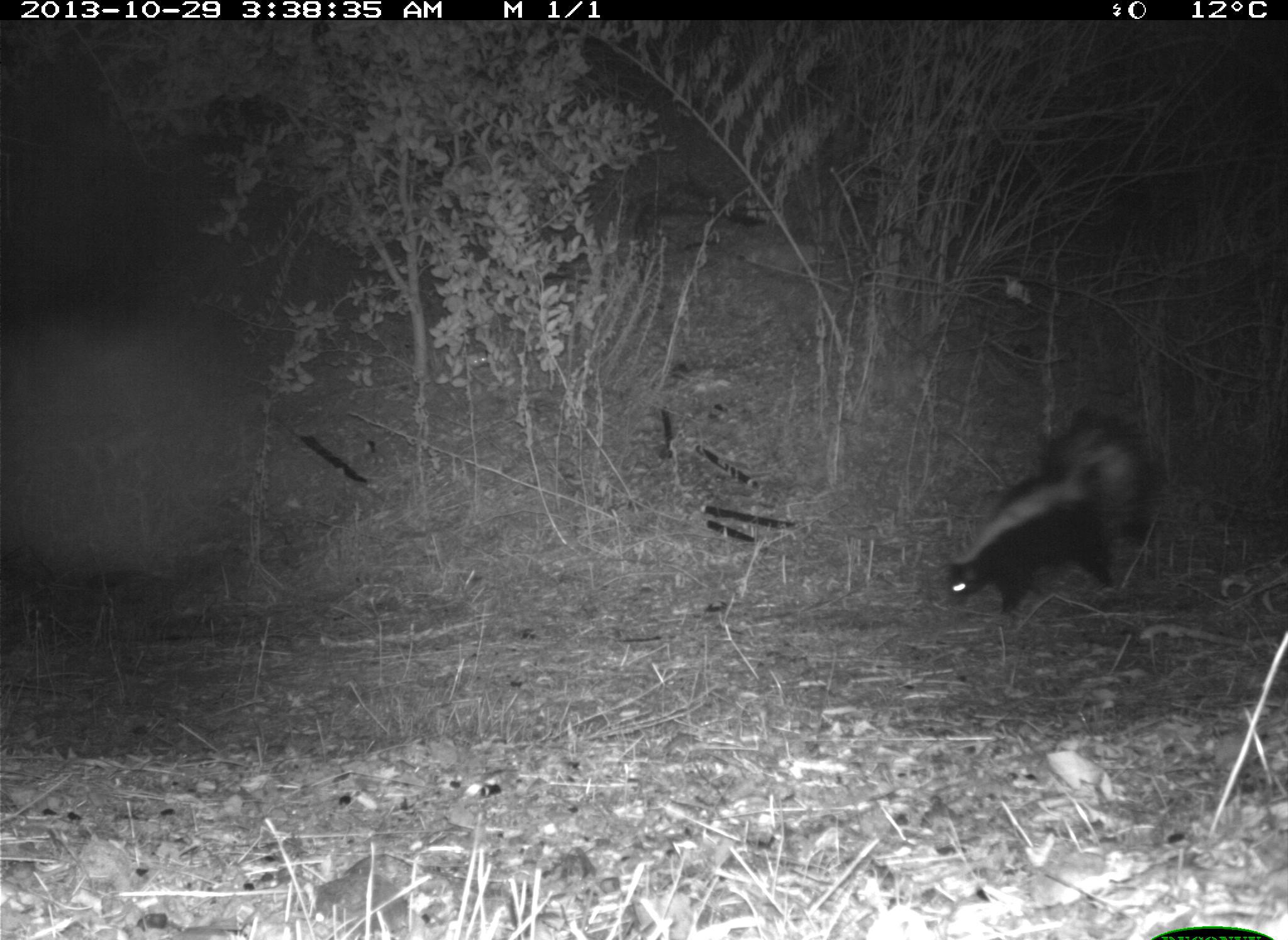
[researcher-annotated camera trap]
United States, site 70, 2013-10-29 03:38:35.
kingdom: Animalia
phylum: Chordata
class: Mammalia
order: Carnivora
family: Mephitidae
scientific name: Mephitidae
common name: skunk